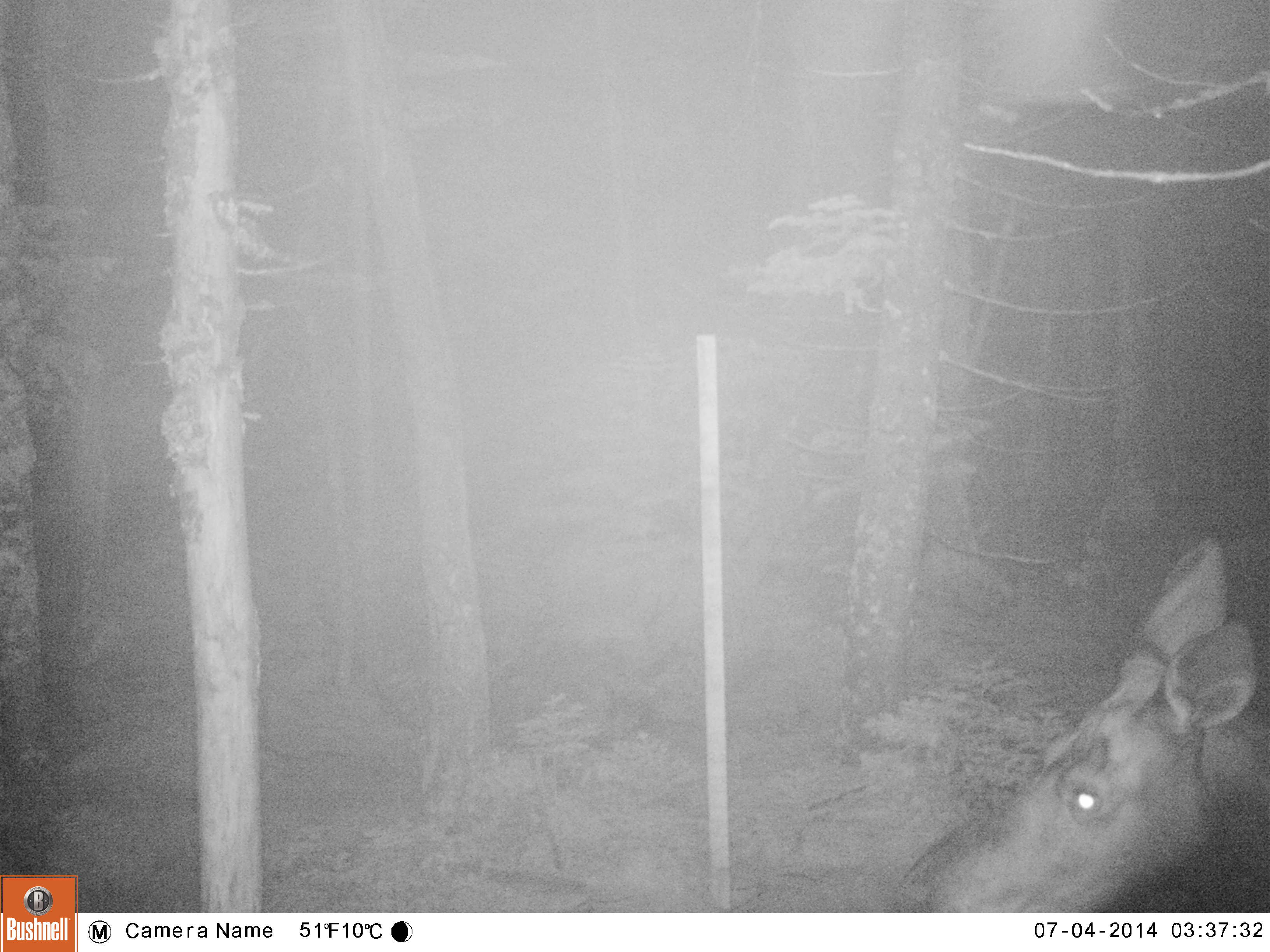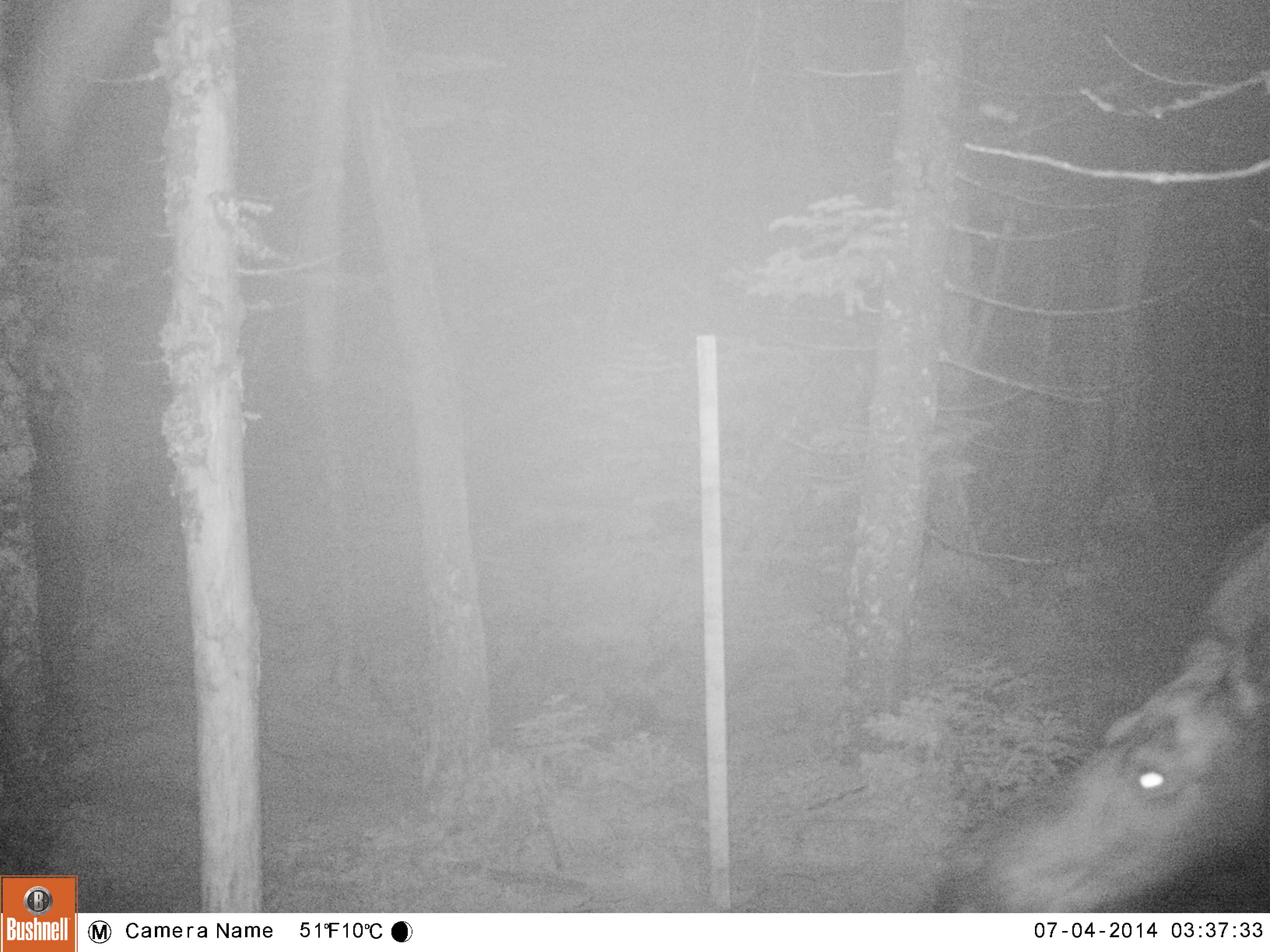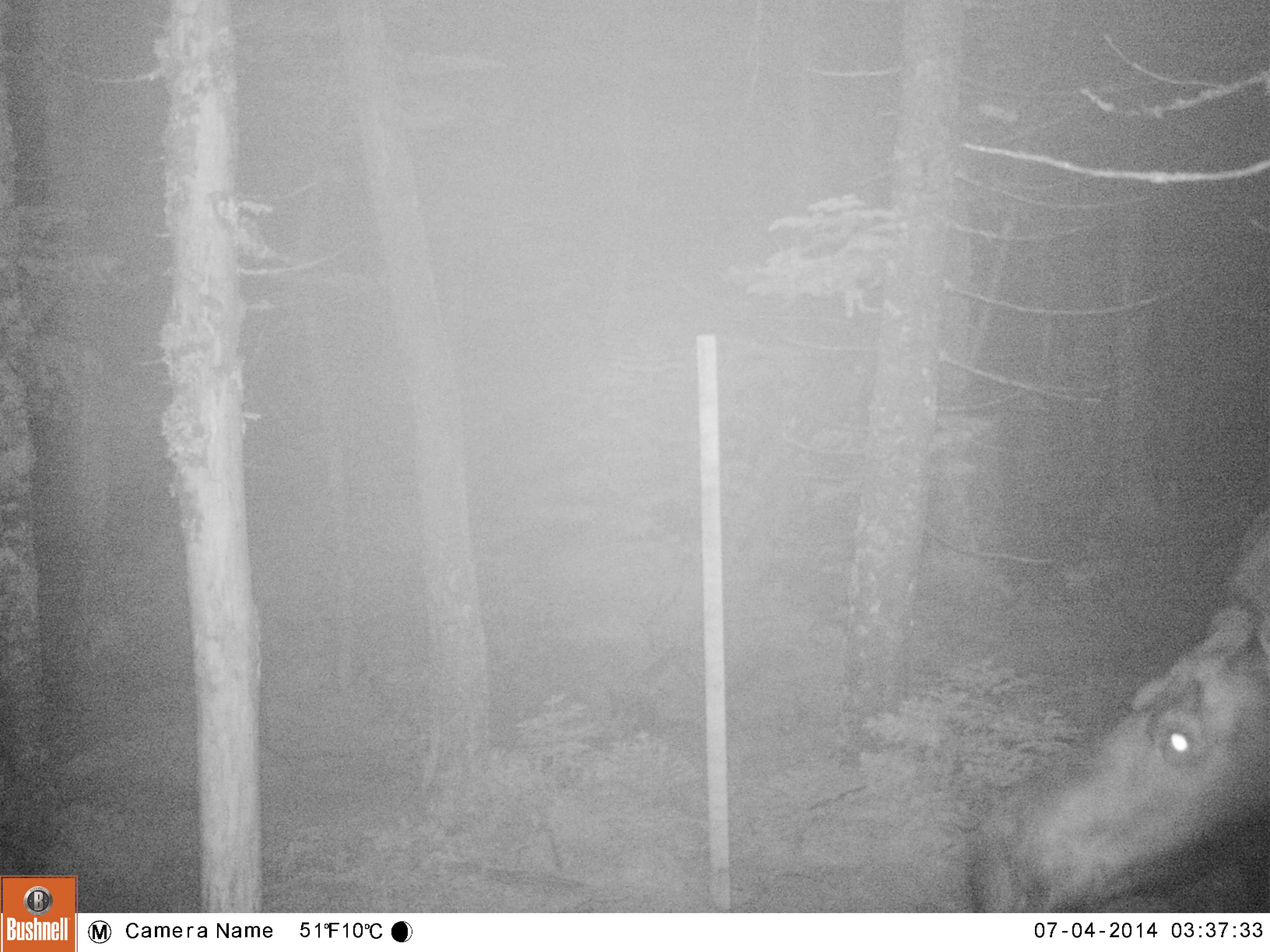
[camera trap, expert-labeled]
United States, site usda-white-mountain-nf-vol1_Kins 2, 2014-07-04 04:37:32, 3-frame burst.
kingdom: Animalia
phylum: Chordata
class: Mammalia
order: Artiodactyla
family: Cervidae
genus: Alces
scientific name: Alces alces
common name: moose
Moose (Alces alces).